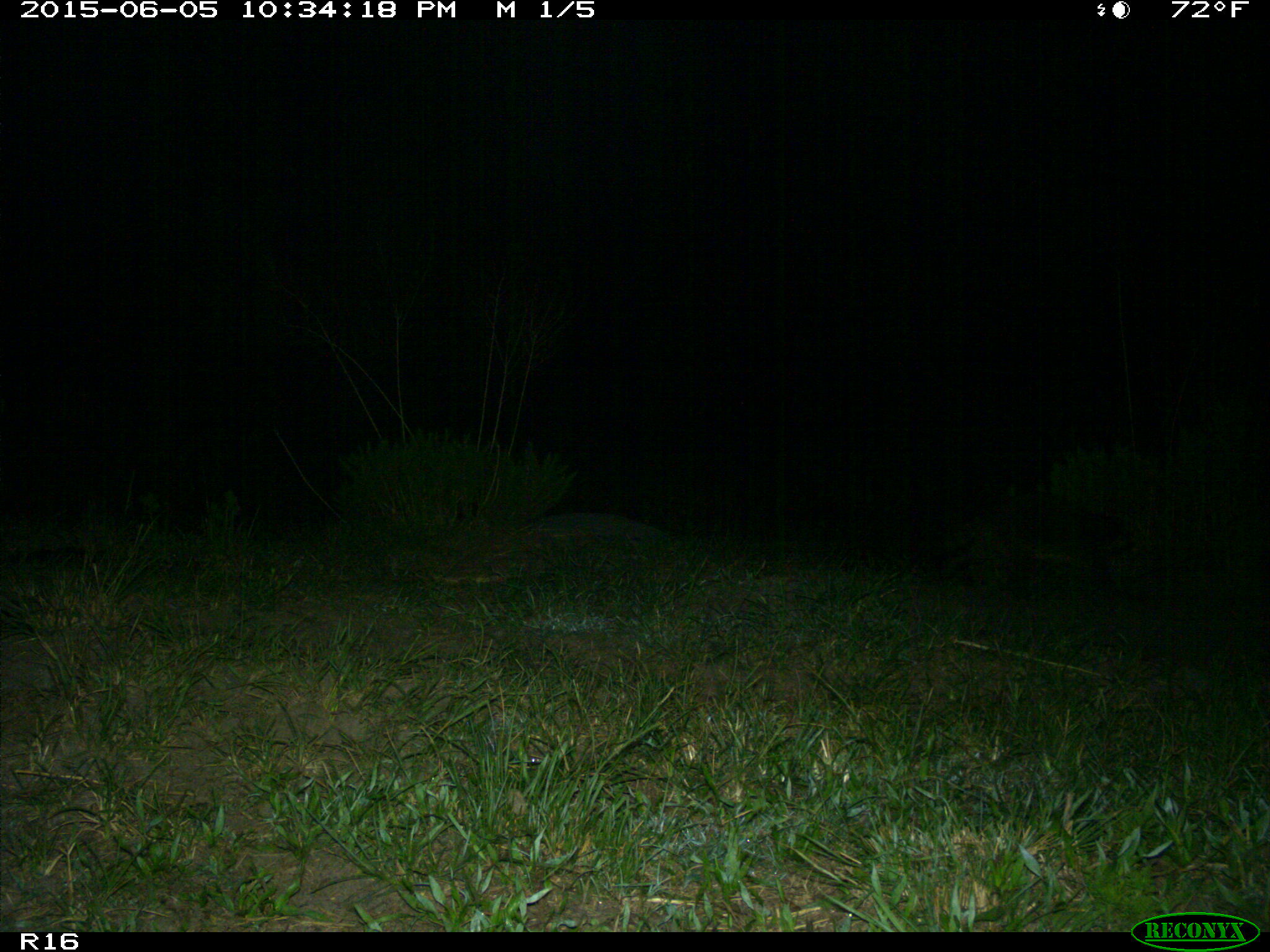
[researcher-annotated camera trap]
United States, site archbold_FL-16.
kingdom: Animalia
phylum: Chordata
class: Mammalia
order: Carnivora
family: Procyonidae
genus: Procyon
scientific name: Procyon lotor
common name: common raccoon